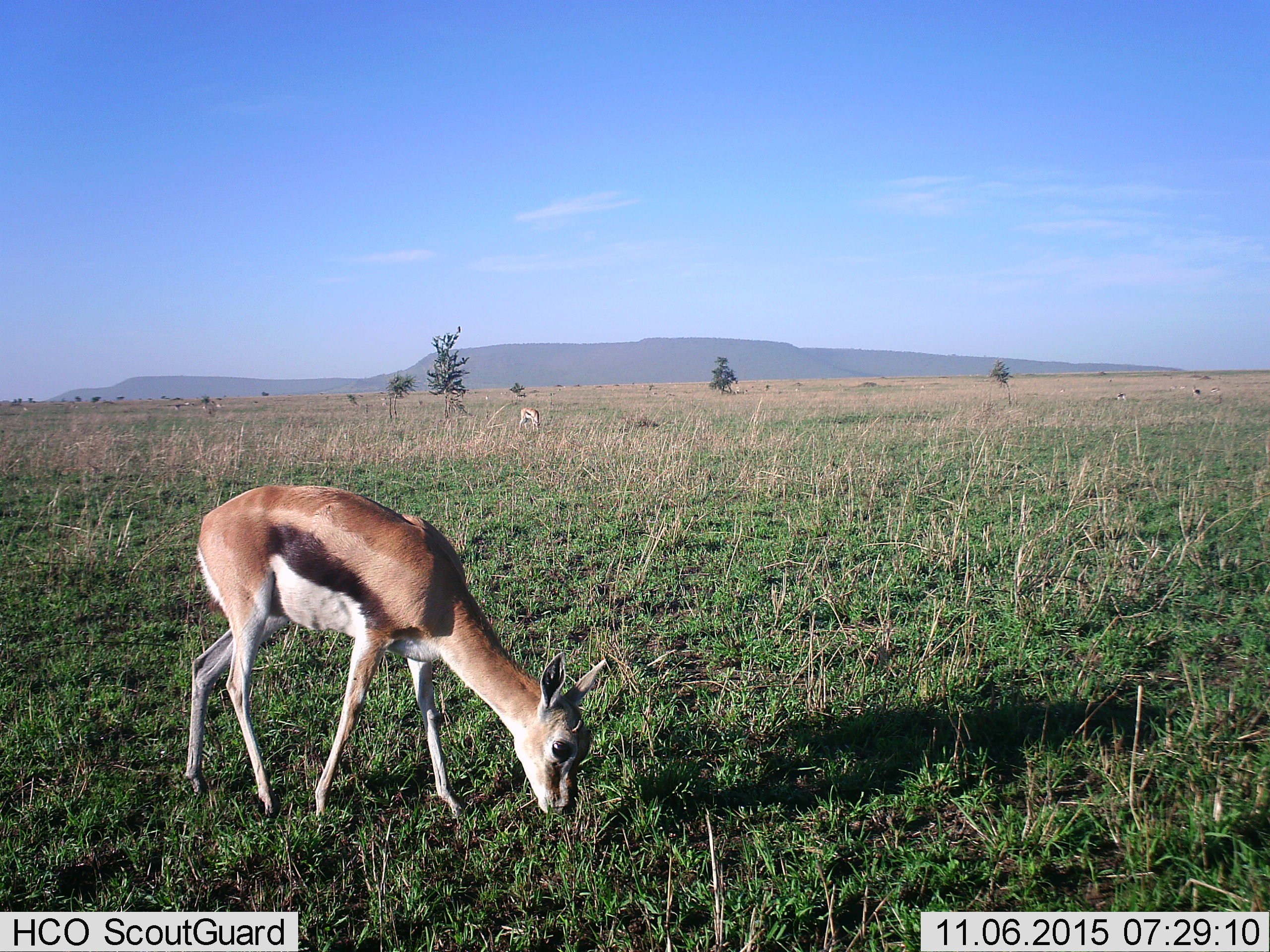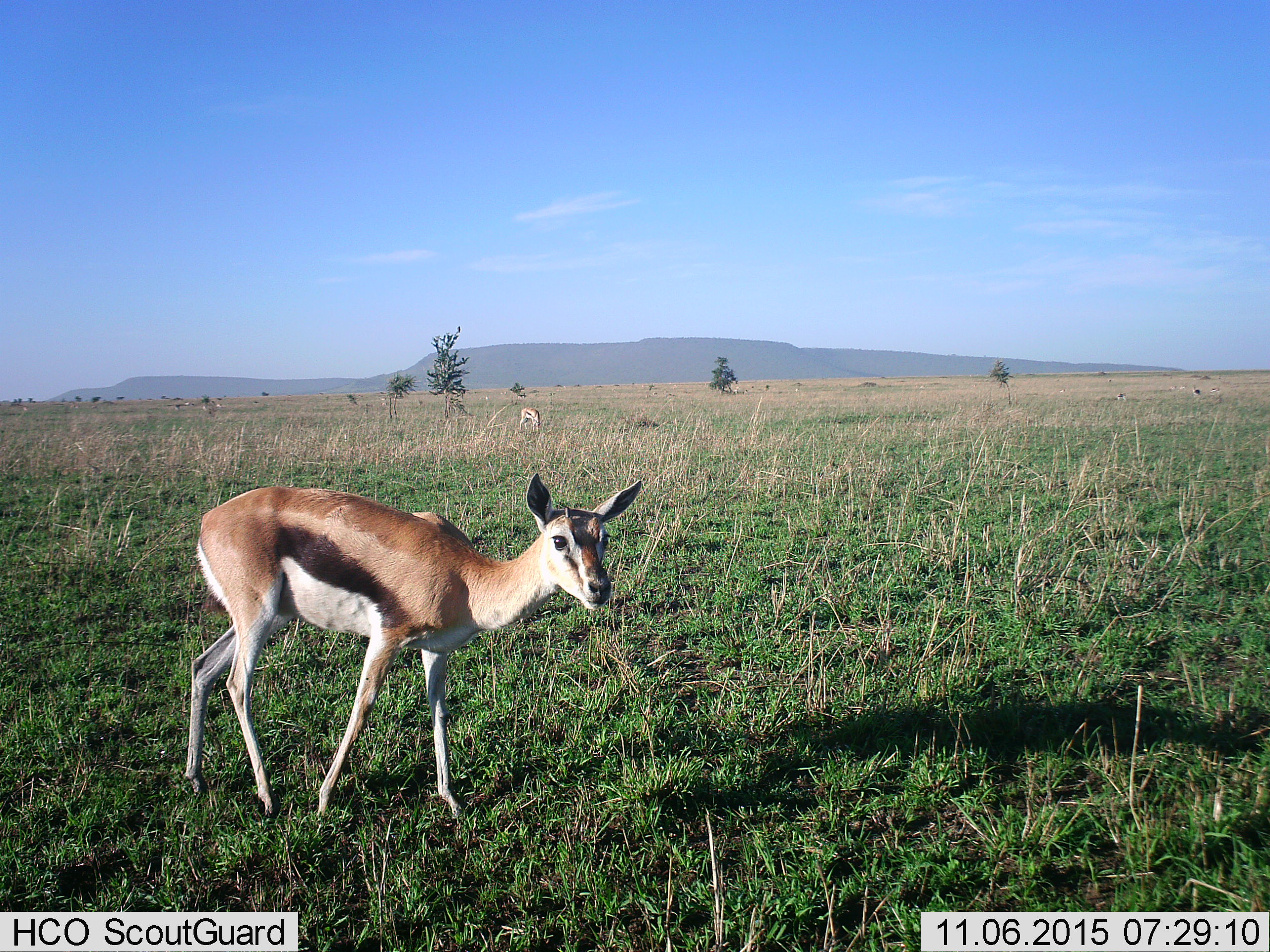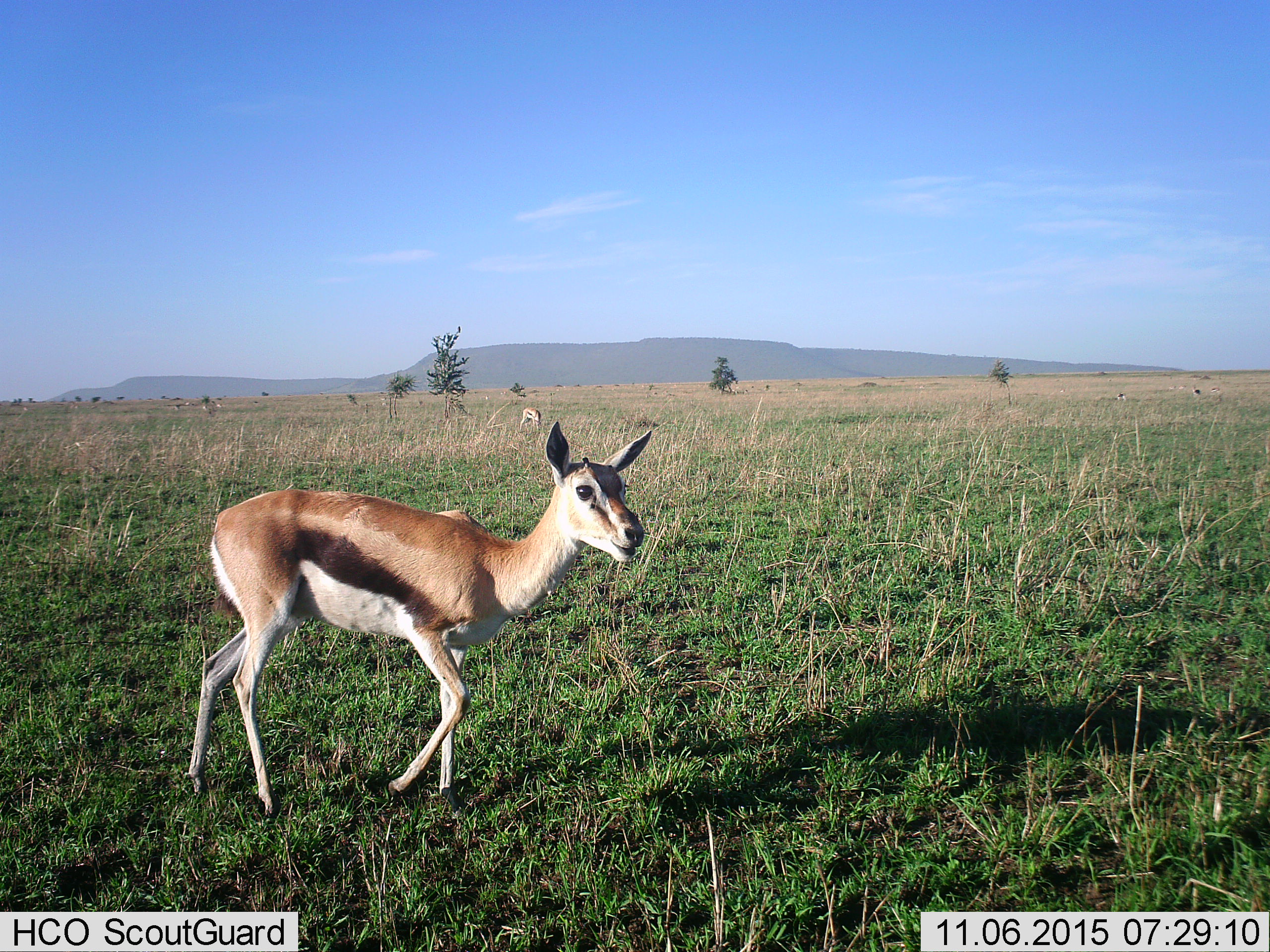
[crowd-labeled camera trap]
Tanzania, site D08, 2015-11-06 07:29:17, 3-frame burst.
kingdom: Animalia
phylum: Chordata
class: Mammalia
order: Artiodactyla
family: Bovidae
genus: Eudorcas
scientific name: Eudorcas thomsonii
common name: thomson's gazelle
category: gazellethomsons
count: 5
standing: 35%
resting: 0%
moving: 35%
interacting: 0%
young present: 6%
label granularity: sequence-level